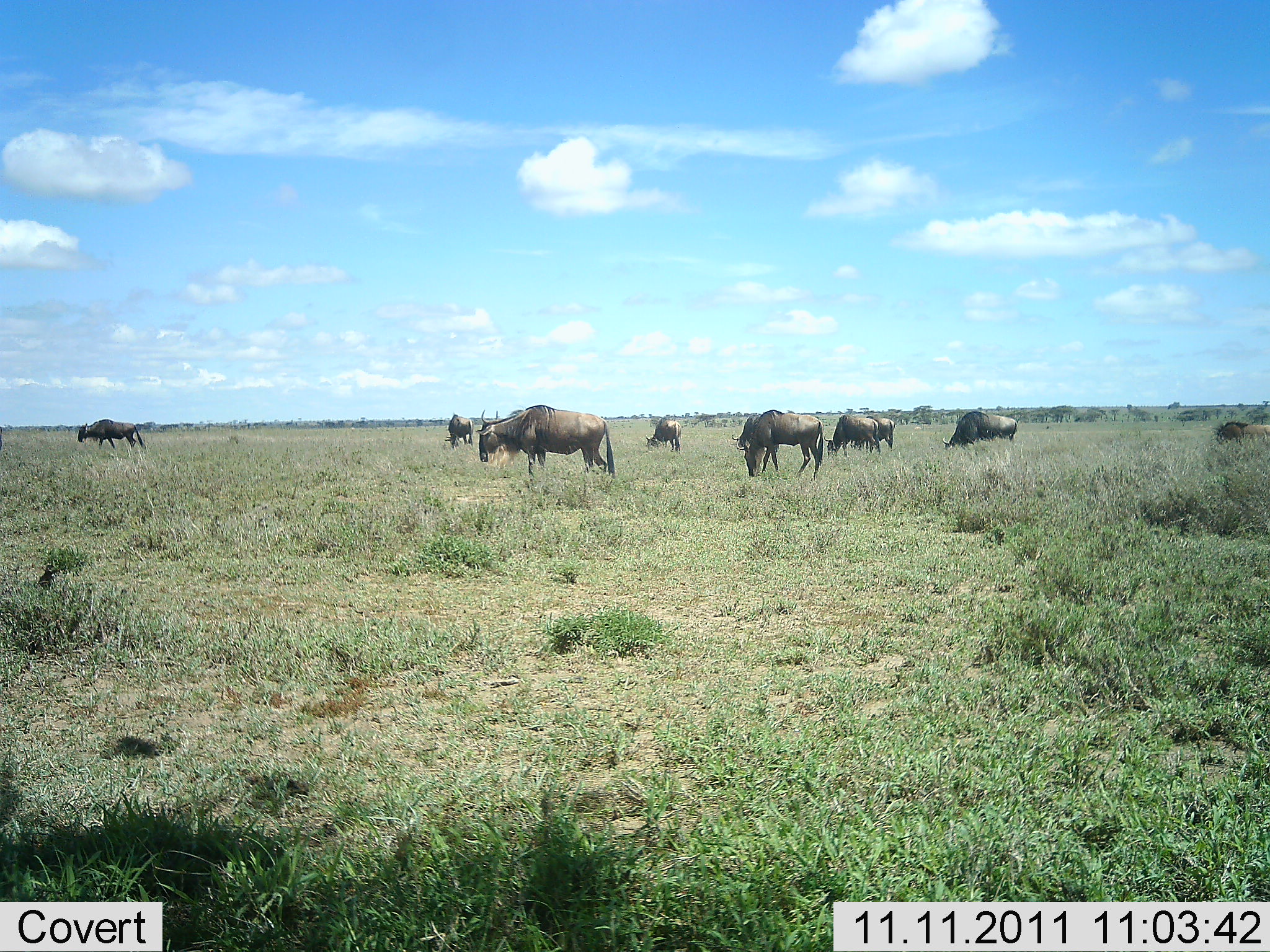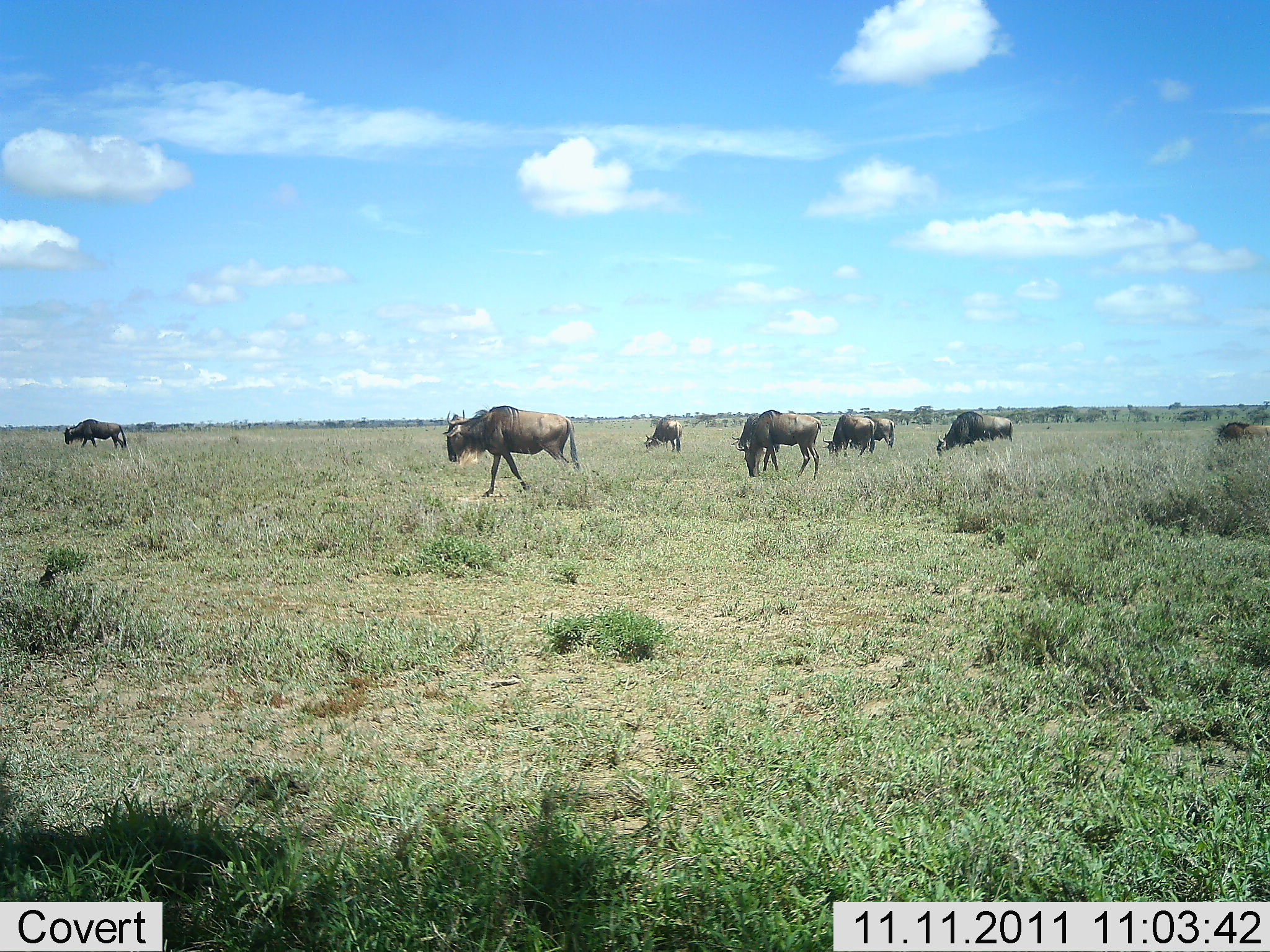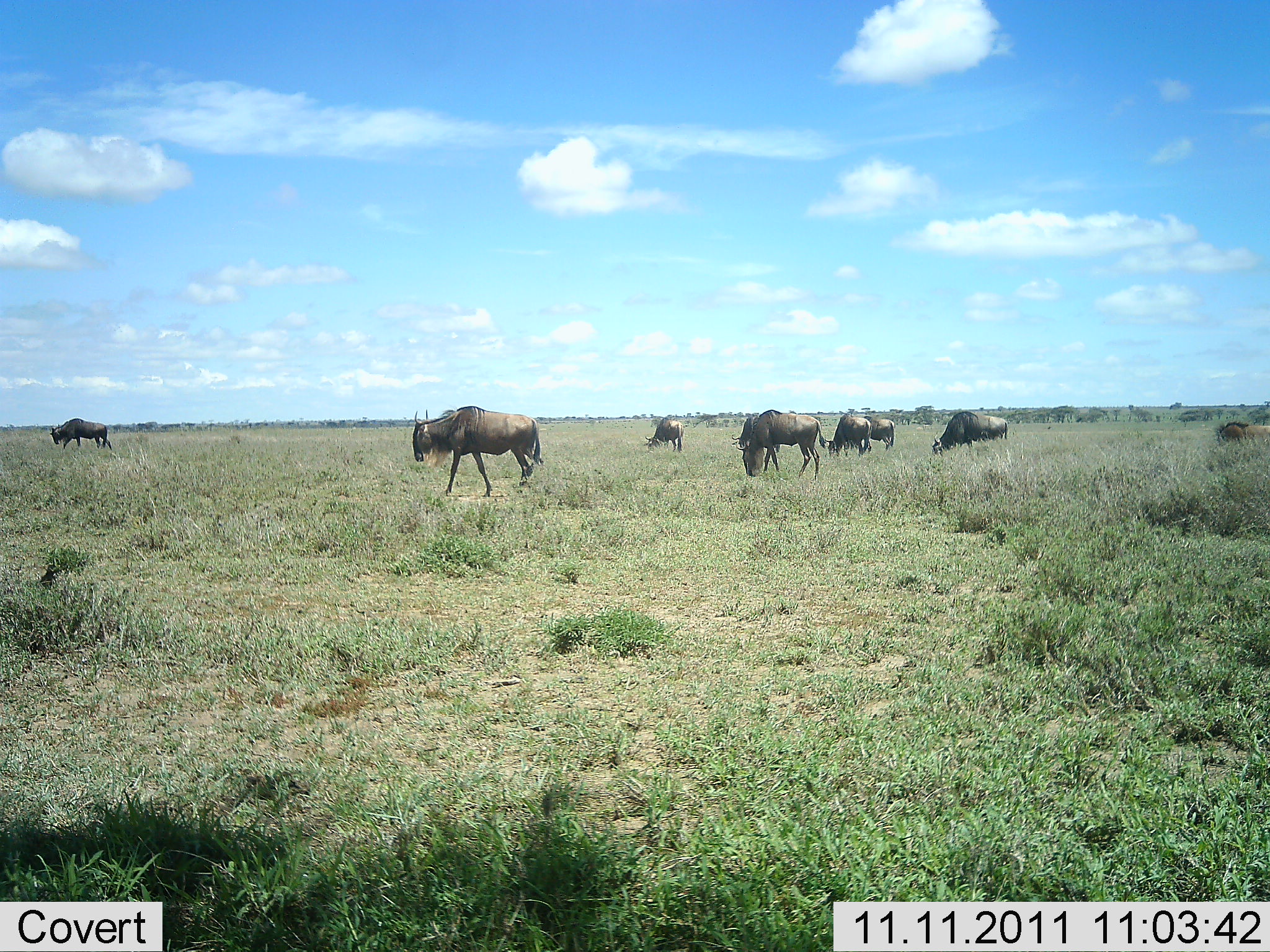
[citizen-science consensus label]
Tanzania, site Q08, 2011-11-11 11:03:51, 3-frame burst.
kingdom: Animalia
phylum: Chordata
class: Mammalia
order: Artiodactyla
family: Bovidae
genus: Connochaetes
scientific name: Connochaetes taurinus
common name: blue wildebeest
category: wildebeest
Wildebeest (blue wildebeest) (Connochaetes taurinus), count 8. Behavior (volunteer vote fractions): standing 31%, resting 0%, moving 75%, interacting 0%. Young present (vote fraction): 0%. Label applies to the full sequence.